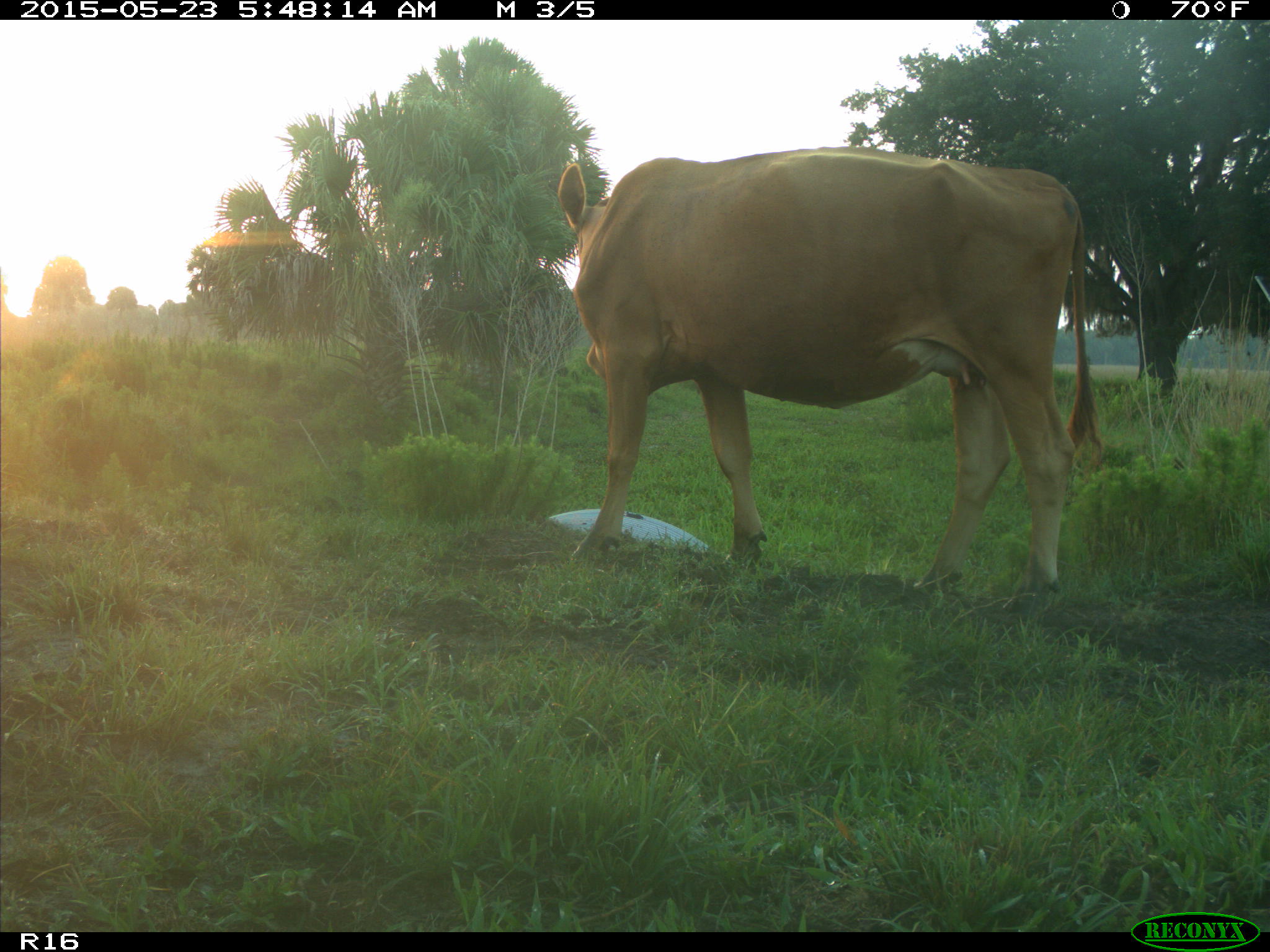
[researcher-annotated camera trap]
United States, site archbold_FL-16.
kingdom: Animalia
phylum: Chordata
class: Mammalia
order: Artiodactyla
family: Bovidae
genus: Bos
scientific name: Bos taurus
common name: domestic cow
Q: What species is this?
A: Bos taurus (domestic cow).